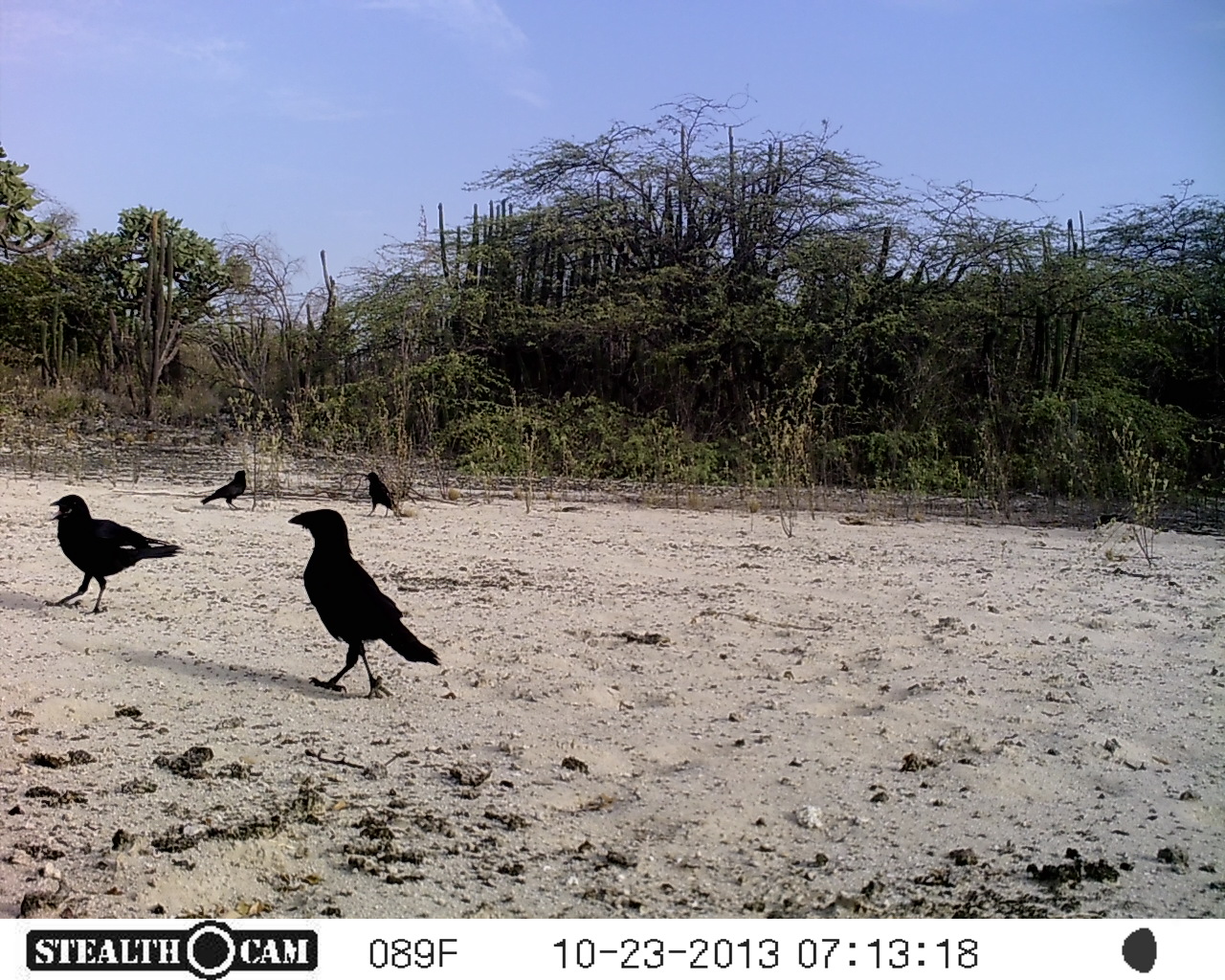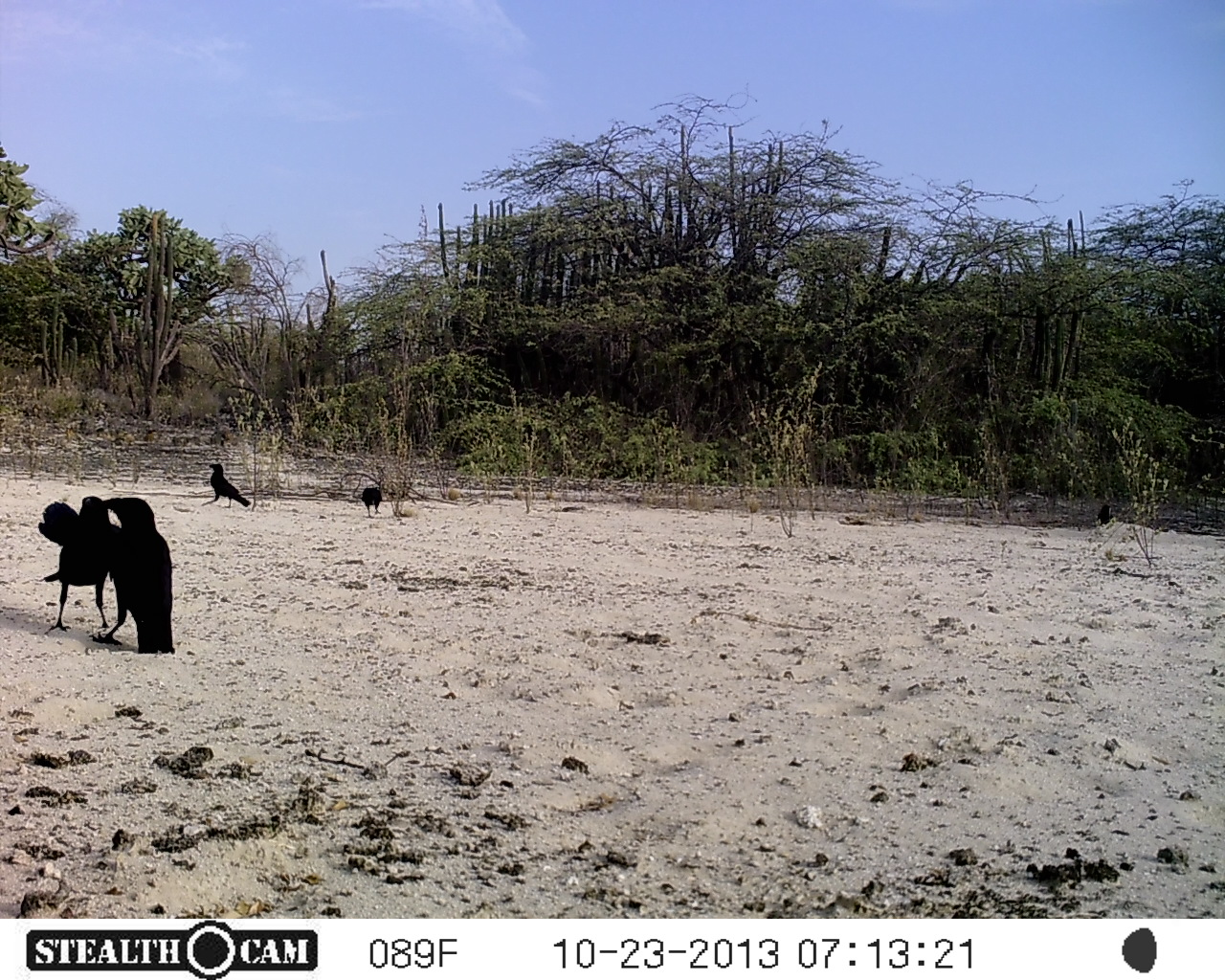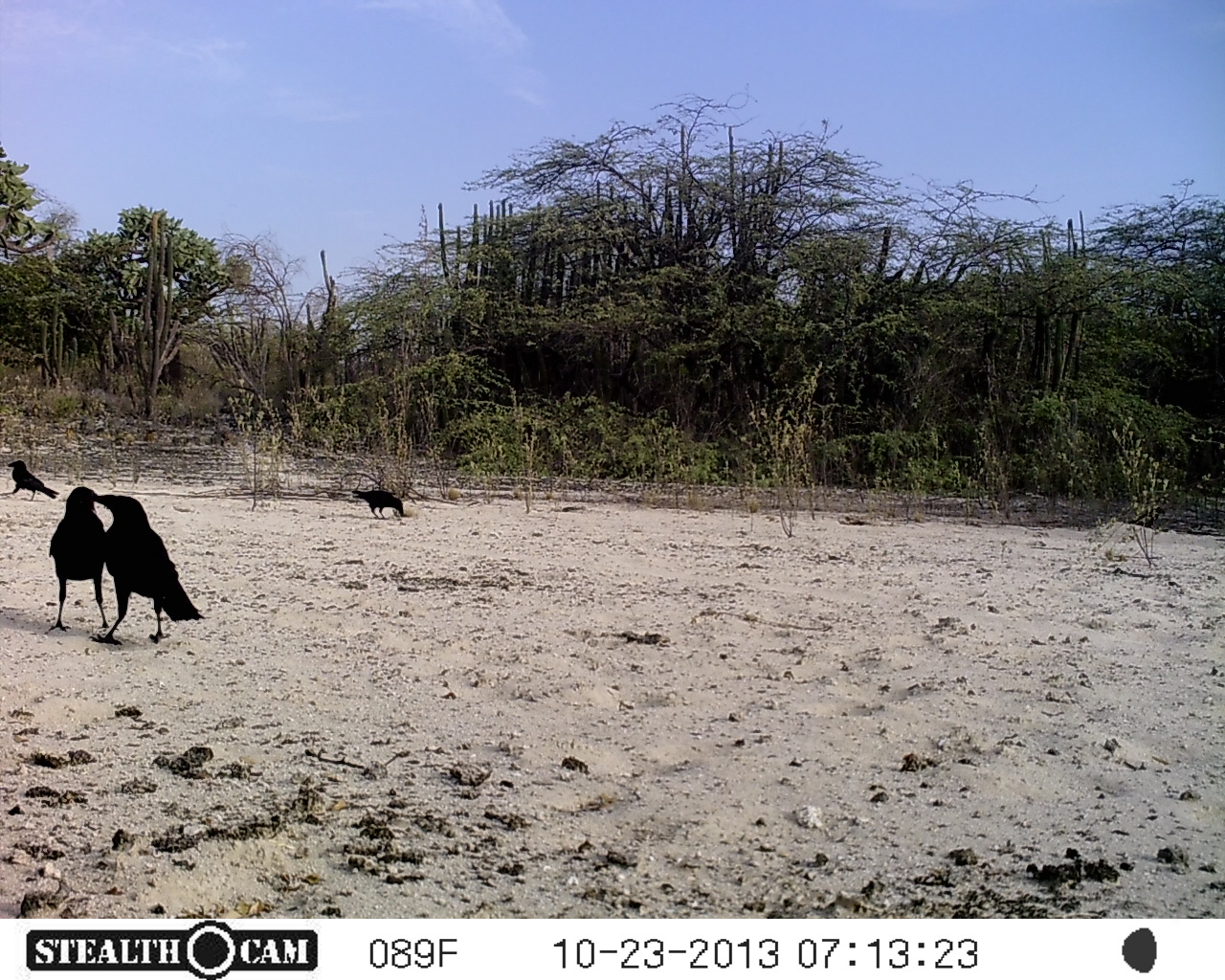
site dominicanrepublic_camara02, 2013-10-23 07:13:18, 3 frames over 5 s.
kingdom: Animalia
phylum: Chordata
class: Aves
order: Passeriformes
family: Corvidae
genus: Corvus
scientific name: Corvus corax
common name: raven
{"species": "raven (Corvus corax)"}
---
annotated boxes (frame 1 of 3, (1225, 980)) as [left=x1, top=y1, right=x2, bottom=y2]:
raven: [left=282, top=506, right=439, bottom=698]; [left=44, top=493, right=178, bottom=615]; [left=365, top=464, right=407, bottom=525]; [left=197, top=467, right=247, bottom=510]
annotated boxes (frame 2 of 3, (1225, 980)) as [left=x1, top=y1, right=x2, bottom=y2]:
raven: [left=99, top=493, right=180, bottom=657]; [left=33, top=500, right=123, bottom=636]; [left=203, top=456, right=249, bottom=509]; [left=355, top=481, right=379, bottom=517]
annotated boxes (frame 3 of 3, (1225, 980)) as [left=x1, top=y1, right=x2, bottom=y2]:
raven: [left=79, top=488, right=203, bottom=643]; [left=41, top=487, right=117, bottom=635]; [left=3, top=455, right=63, bottom=506]; [left=346, top=486, right=403, bottom=519]